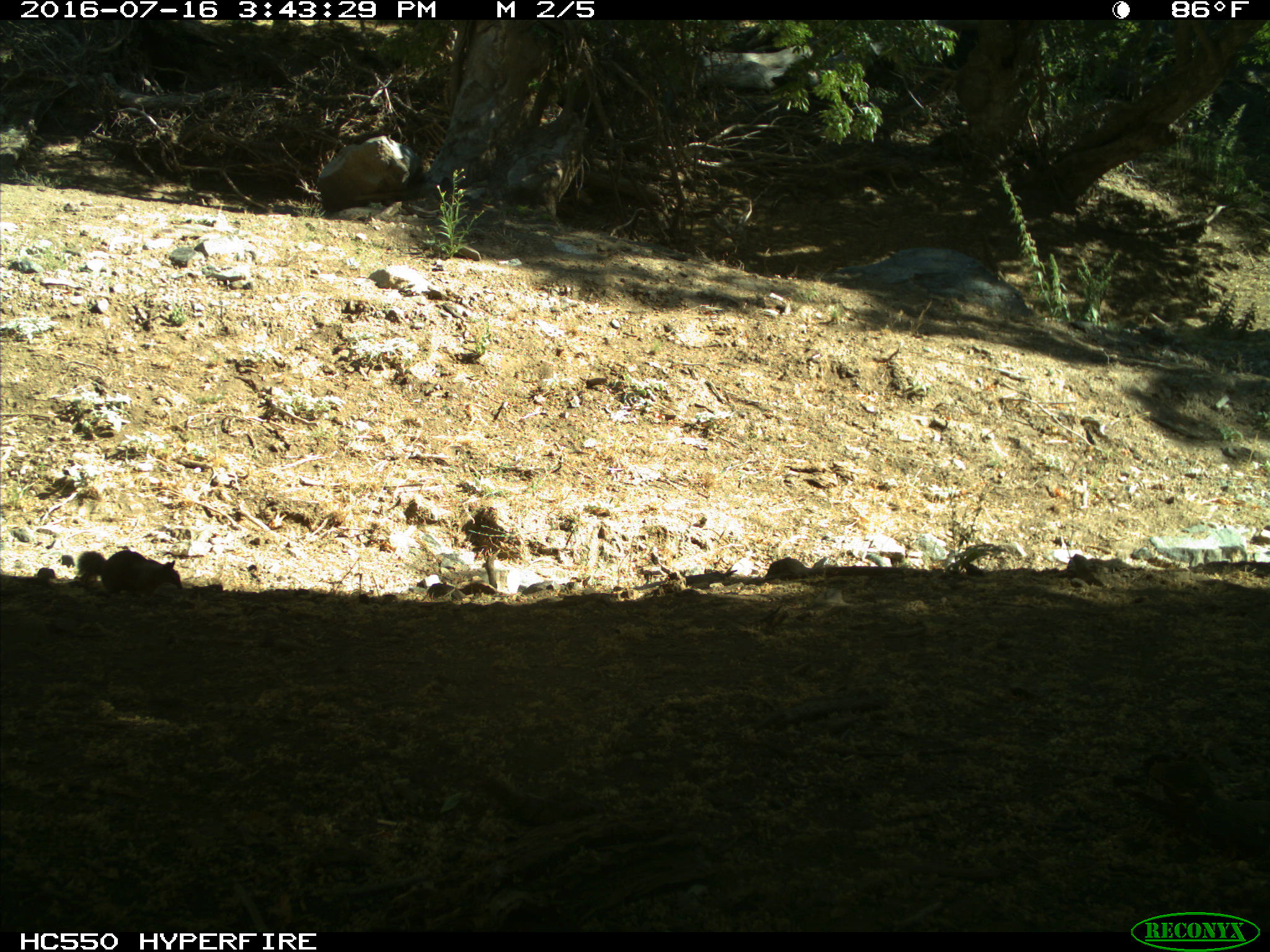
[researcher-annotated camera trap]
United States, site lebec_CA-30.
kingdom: Animalia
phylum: Chordata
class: Mammalia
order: Rodentia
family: Sciuridae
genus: Otospermophilus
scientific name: Otospermophilus beecheyi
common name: california ground squirrel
Otospermophilus beecheyi (california ground squirrel).